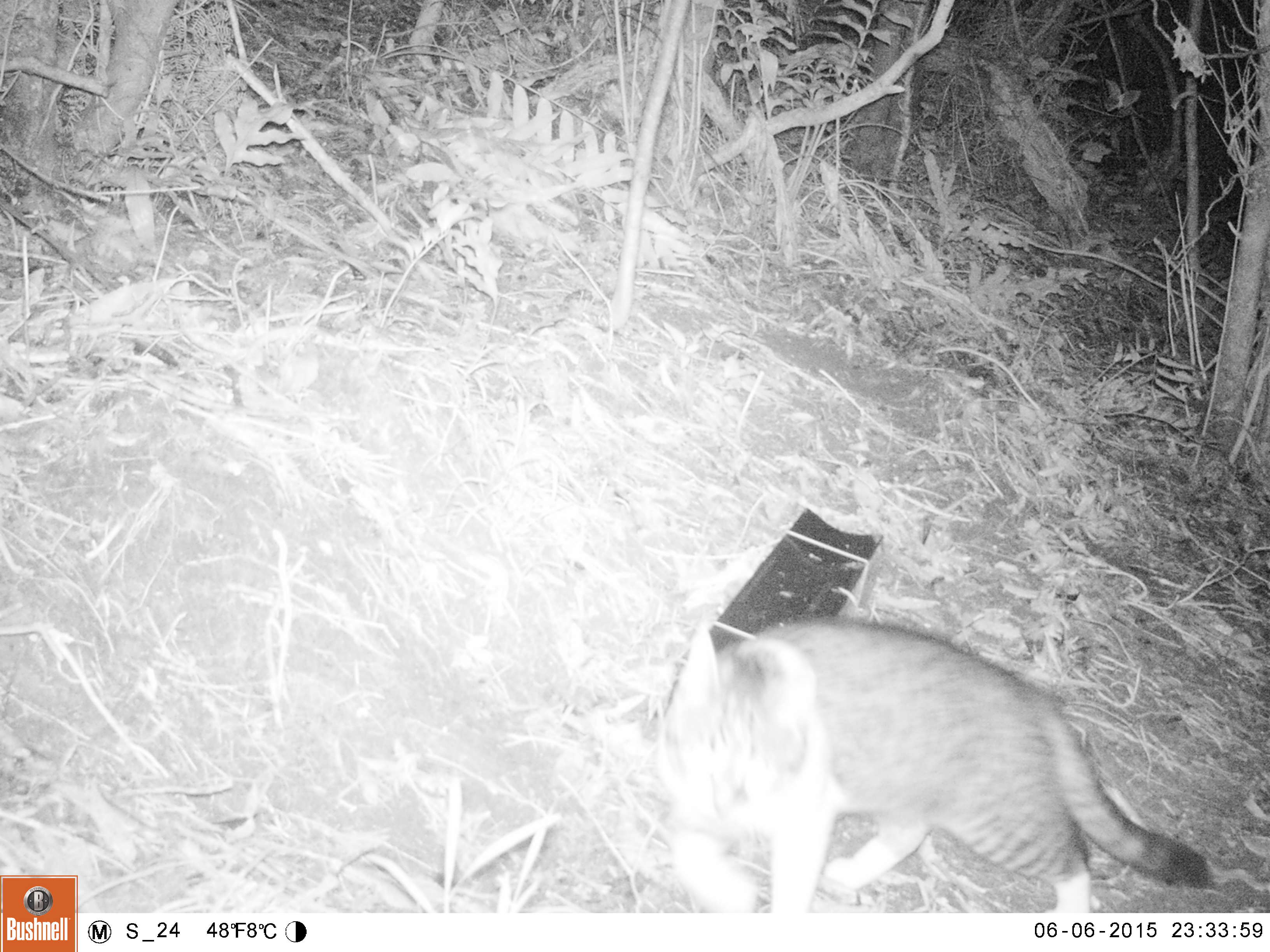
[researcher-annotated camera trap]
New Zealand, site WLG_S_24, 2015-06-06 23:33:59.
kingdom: Animalia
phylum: Chordata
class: Mammalia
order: Carnivora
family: Felidae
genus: Felis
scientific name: Felis catus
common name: domestic cat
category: cat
Cat (domestic cat) (Felis catus).